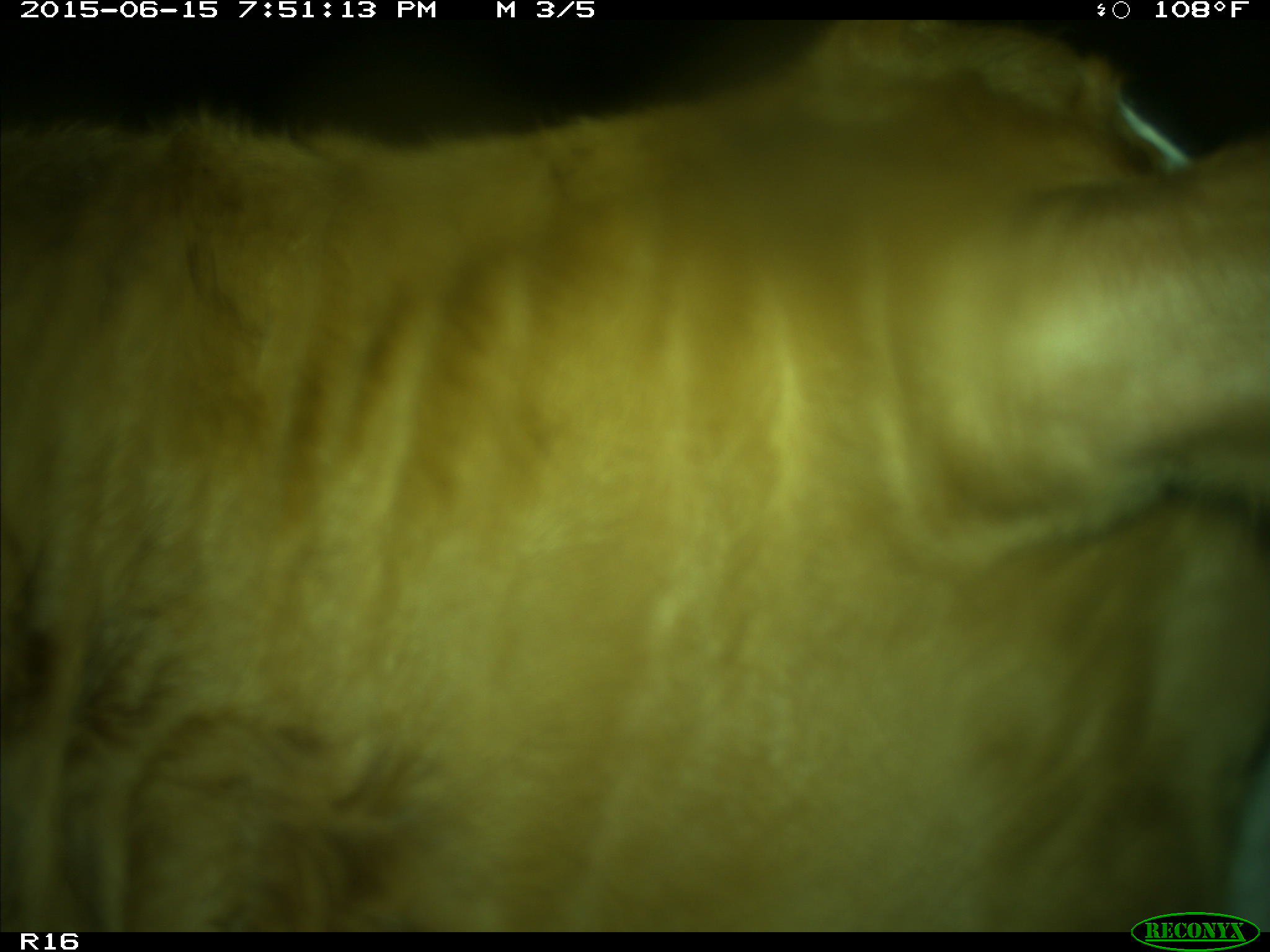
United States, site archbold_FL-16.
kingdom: Animalia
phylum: Chordata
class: Mammalia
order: Artiodactyla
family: Bovidae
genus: Bos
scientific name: Bos taurus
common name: domestic cow